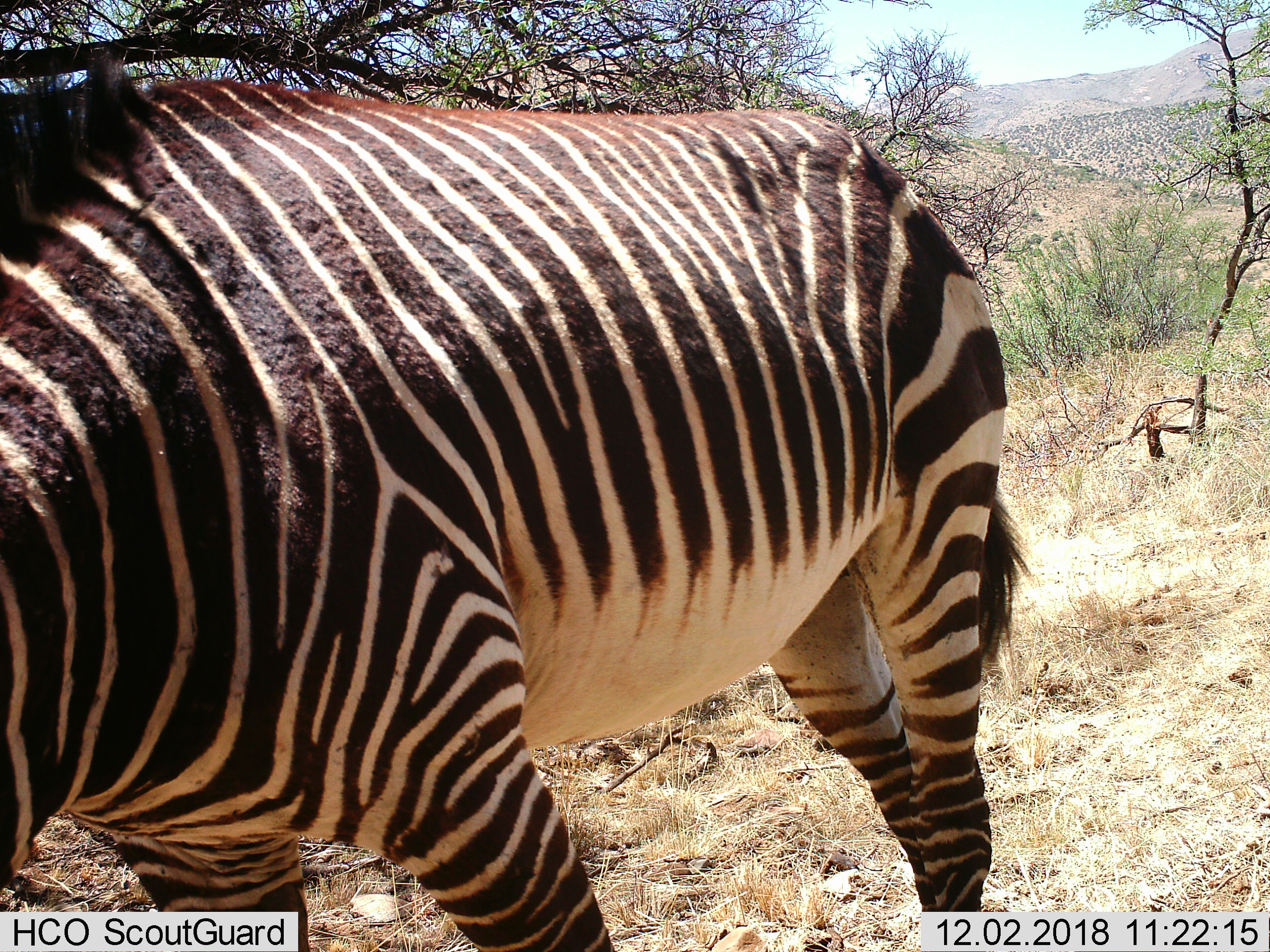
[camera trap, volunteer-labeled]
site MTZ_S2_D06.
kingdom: Animalia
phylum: Chordata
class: Mammalia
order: Perissodactyla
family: Equidae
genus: Equus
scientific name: Equus zebra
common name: mountain zebra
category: zebramountain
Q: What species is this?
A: Zebramountain (mountain zebra) (Equus zebra).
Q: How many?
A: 1.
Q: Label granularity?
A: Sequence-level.